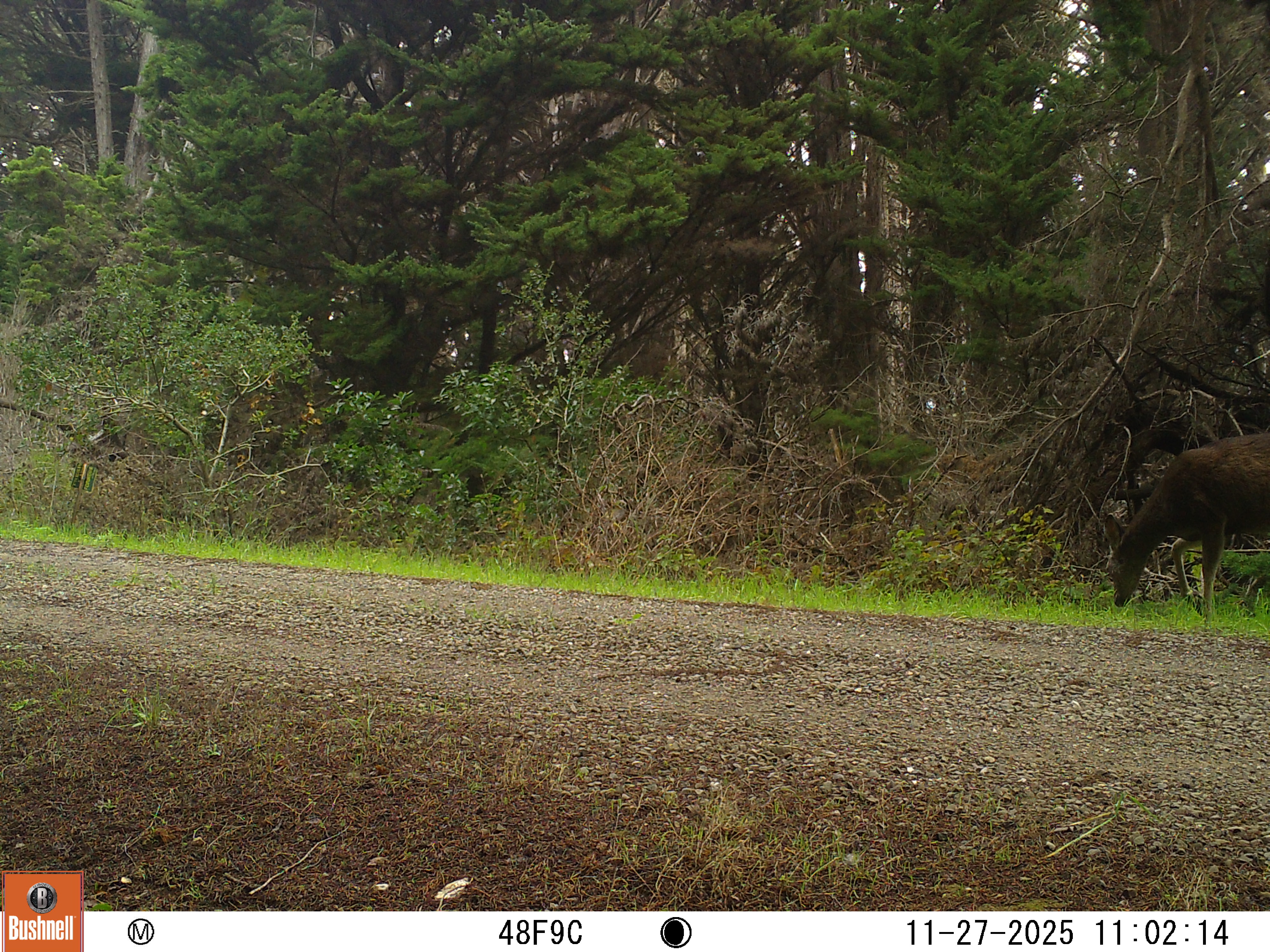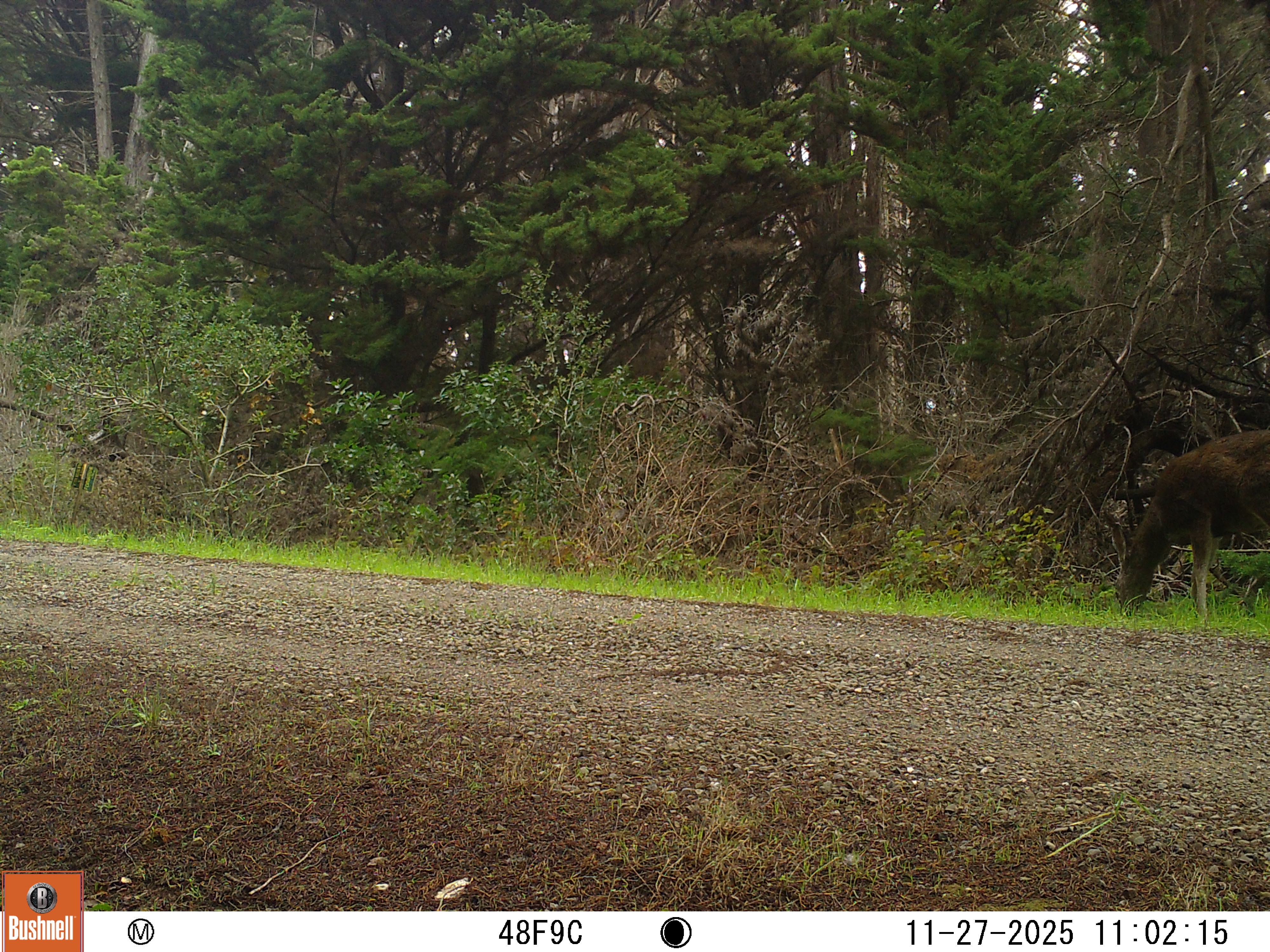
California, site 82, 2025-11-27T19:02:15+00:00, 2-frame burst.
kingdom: Animalia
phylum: Chordata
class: Mammalia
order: Artiodactyla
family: Cervidae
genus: Odocoileus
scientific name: Odocoileus hemionus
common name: mule deer